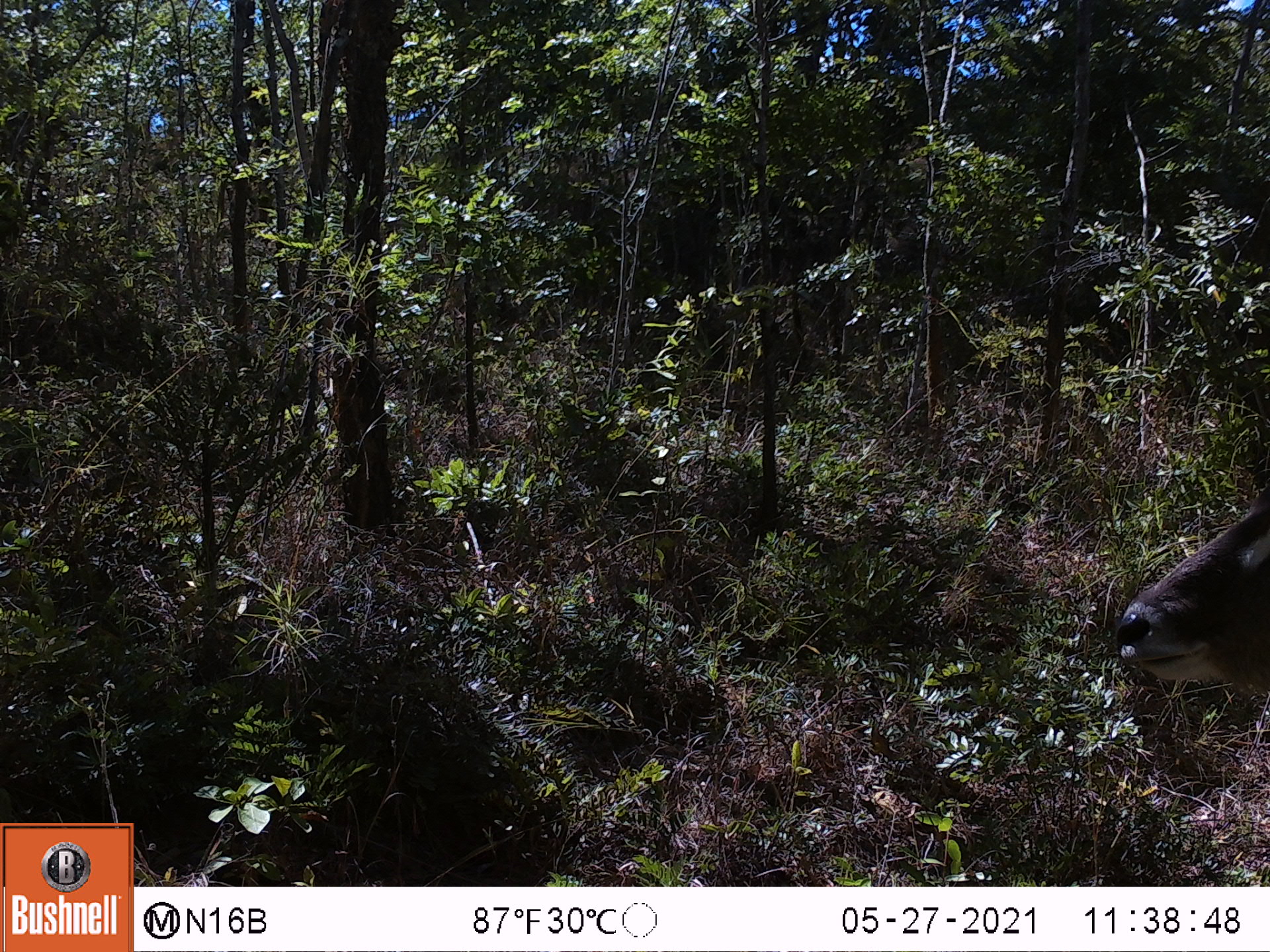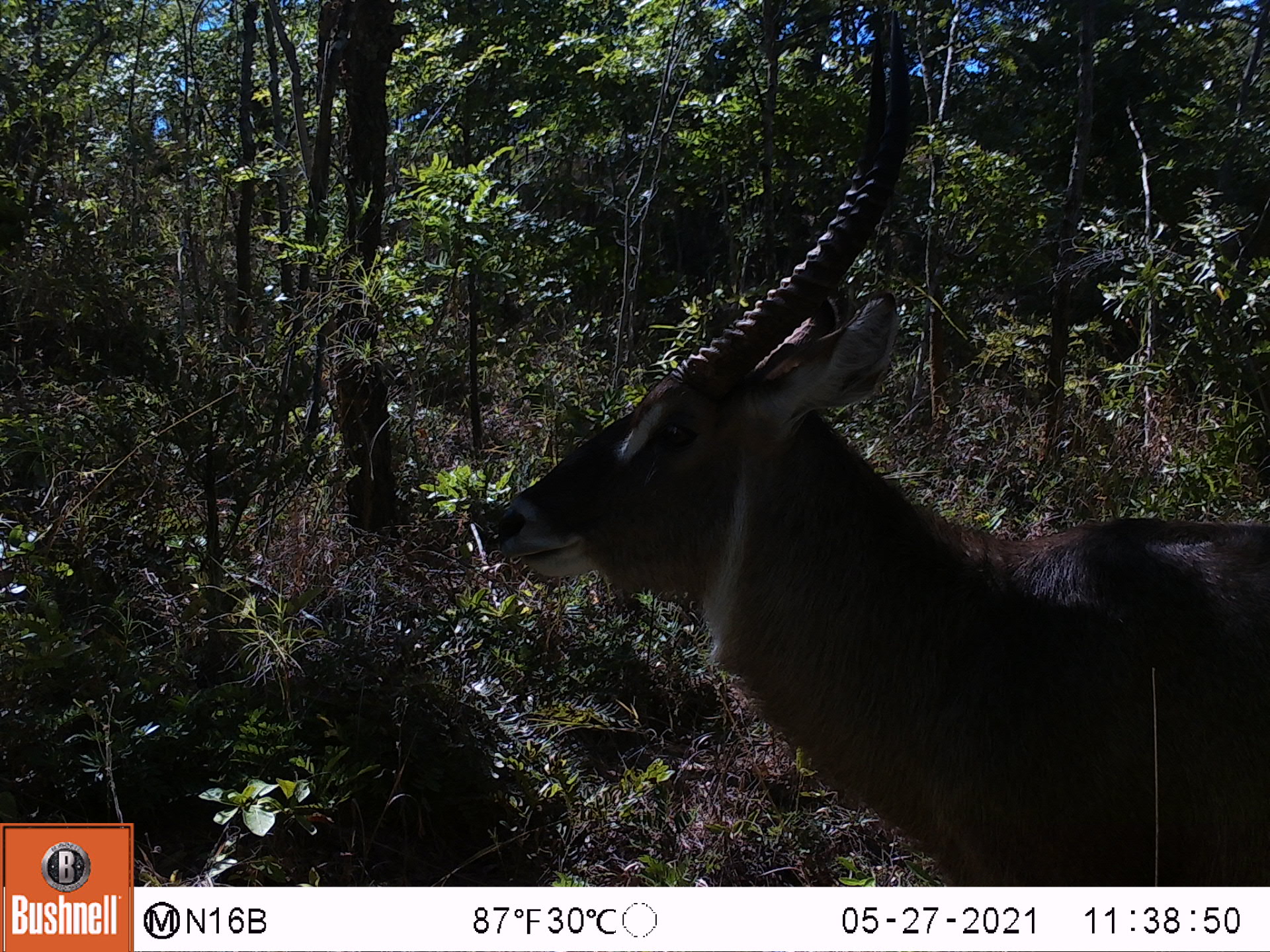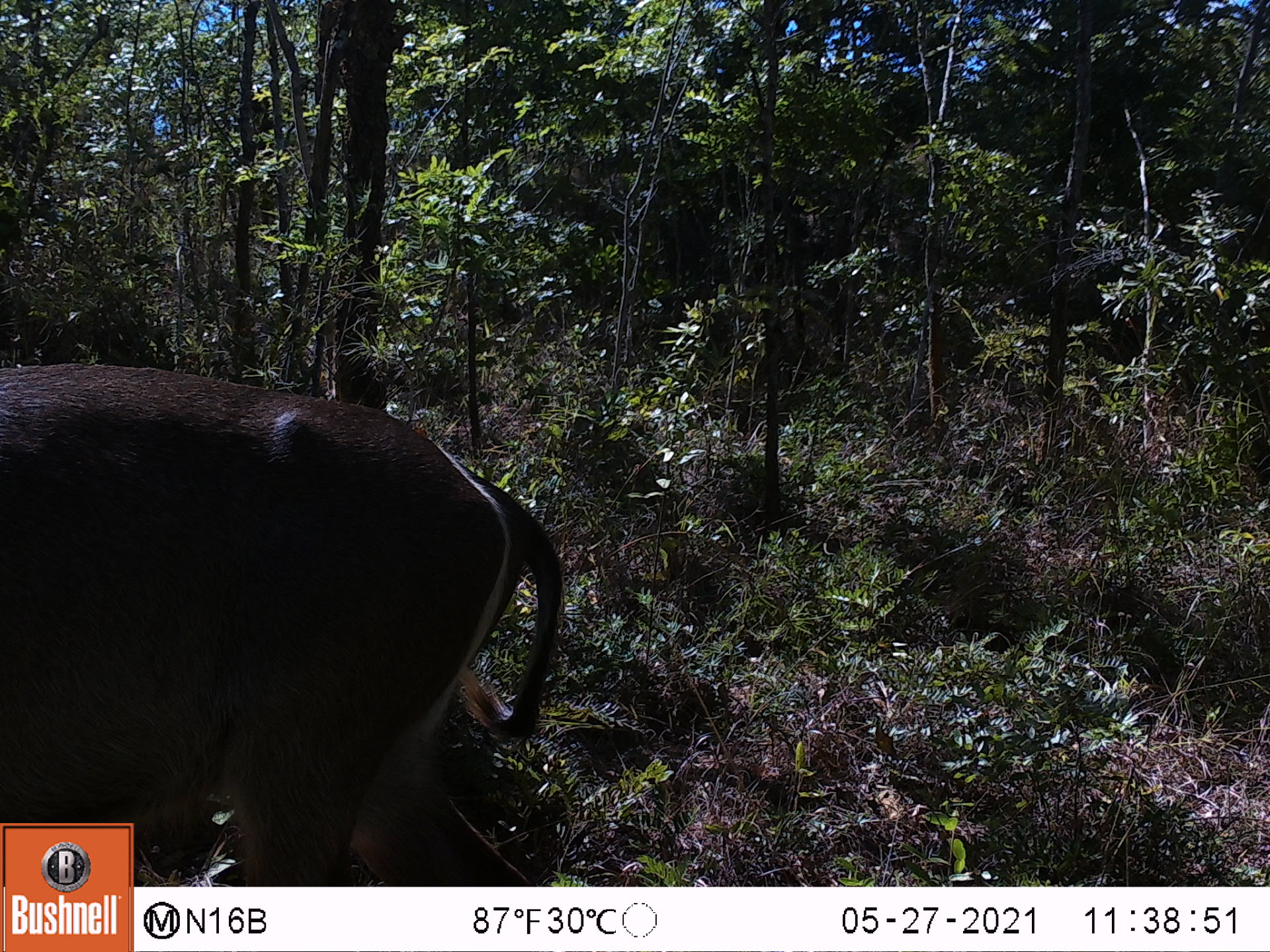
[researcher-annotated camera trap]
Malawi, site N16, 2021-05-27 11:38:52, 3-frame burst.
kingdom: Animalia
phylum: Chordata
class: Mammalia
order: Artiodactyla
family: Bovidae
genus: Kobus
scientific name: Kobus ellipsiprymnus ellipsiprymnus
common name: common waterbuck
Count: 1.